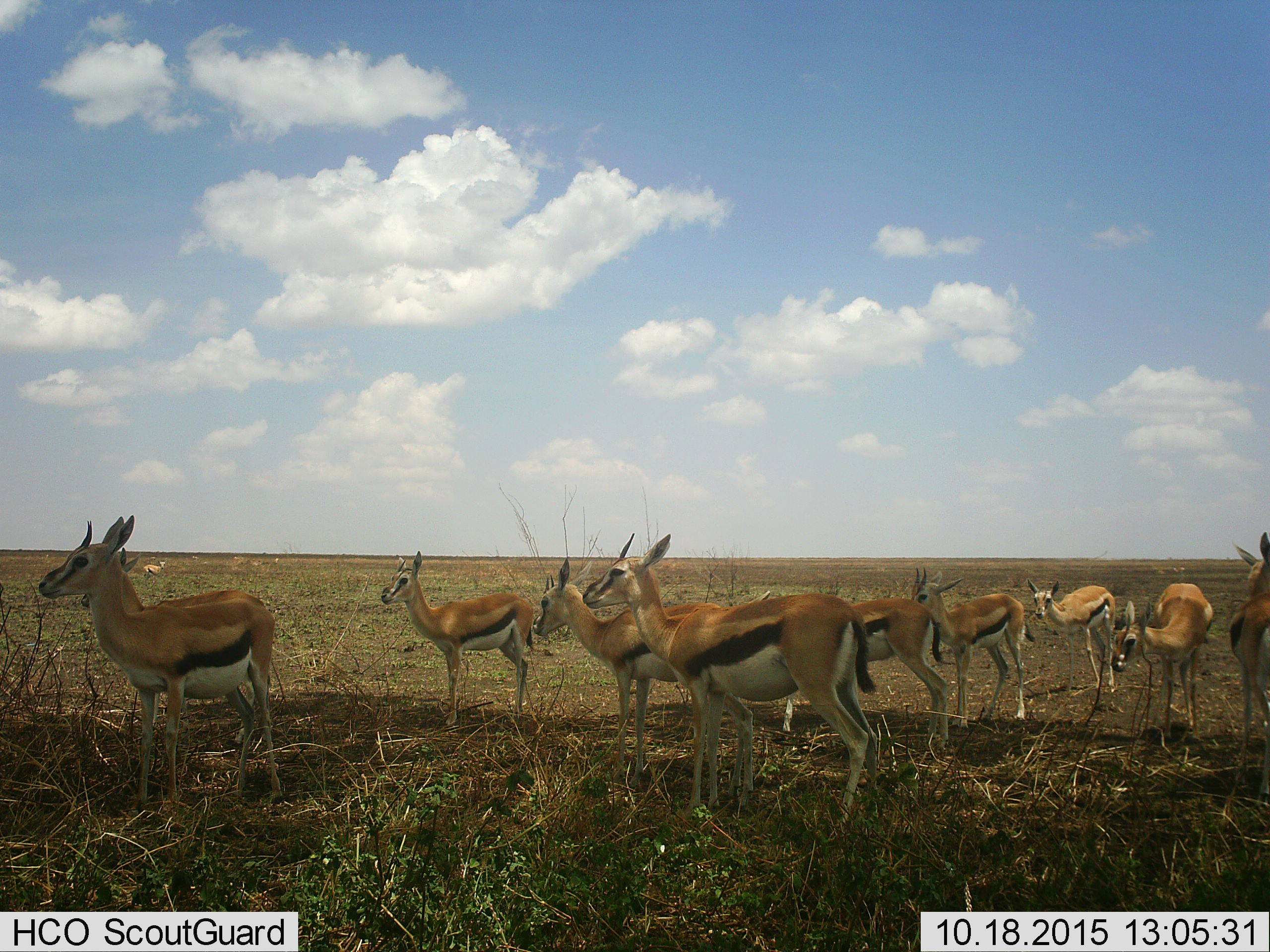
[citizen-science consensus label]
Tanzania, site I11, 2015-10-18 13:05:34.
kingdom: Animalia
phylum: Chordata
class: Mammalia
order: Artiodactyla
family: Bovidae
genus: Eudorcas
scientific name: Eudorcas thomsonii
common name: thomson's gazelle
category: gazellethomsons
Gazellethomsons (thomson's gazelle) (Eudorcas thomsonii), count 10. Behavior (volunteer vote fractions): standing 100%, resting 0%, moving 10%, interacting 0%. Young present (vote fraction): 20%. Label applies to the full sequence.